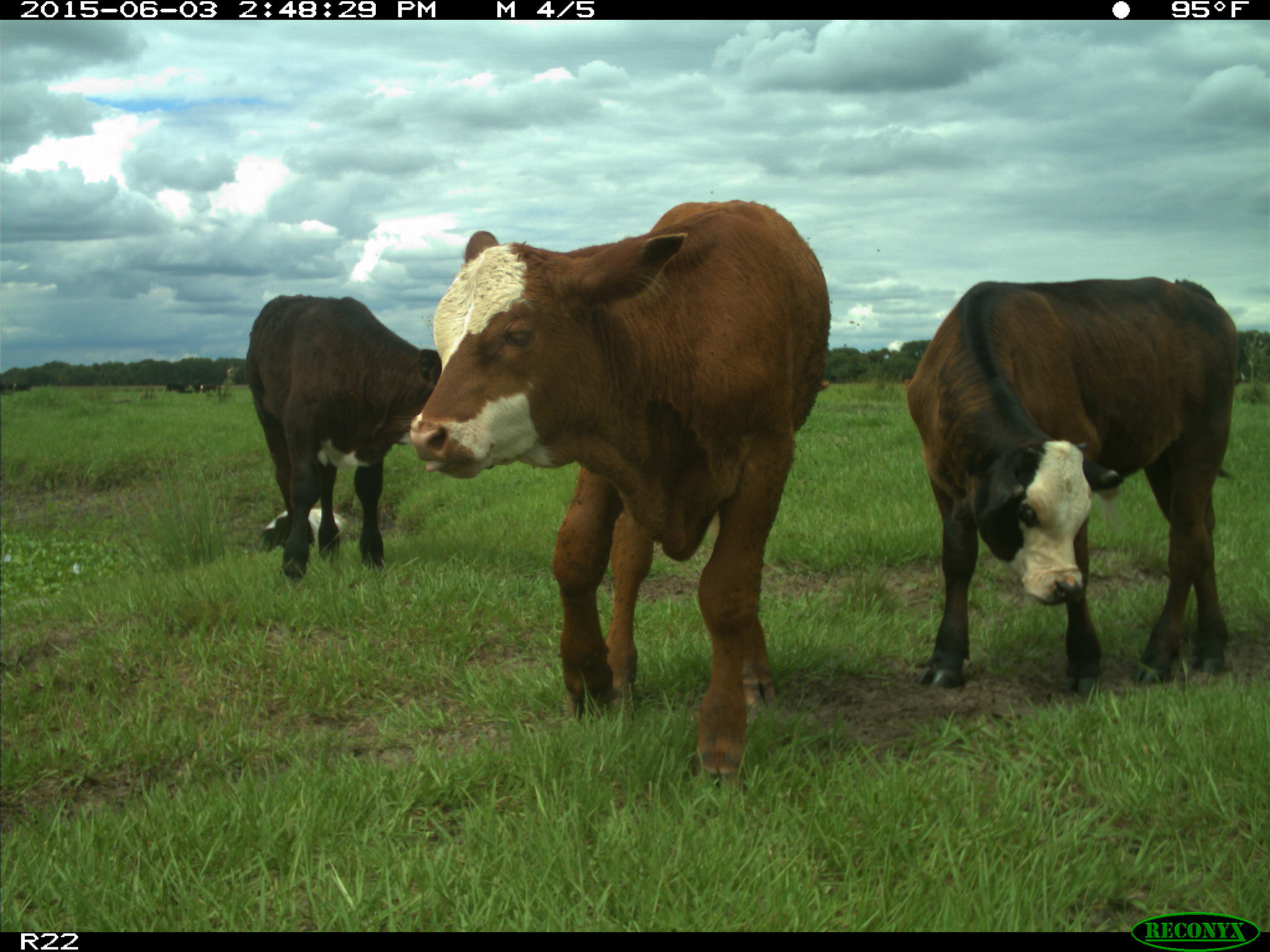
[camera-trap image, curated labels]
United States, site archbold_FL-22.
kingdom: Animalia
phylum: Chordata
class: Mammalia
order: Artiodactyla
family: Bovidae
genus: Bos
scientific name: Bos taurus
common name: domestic cow